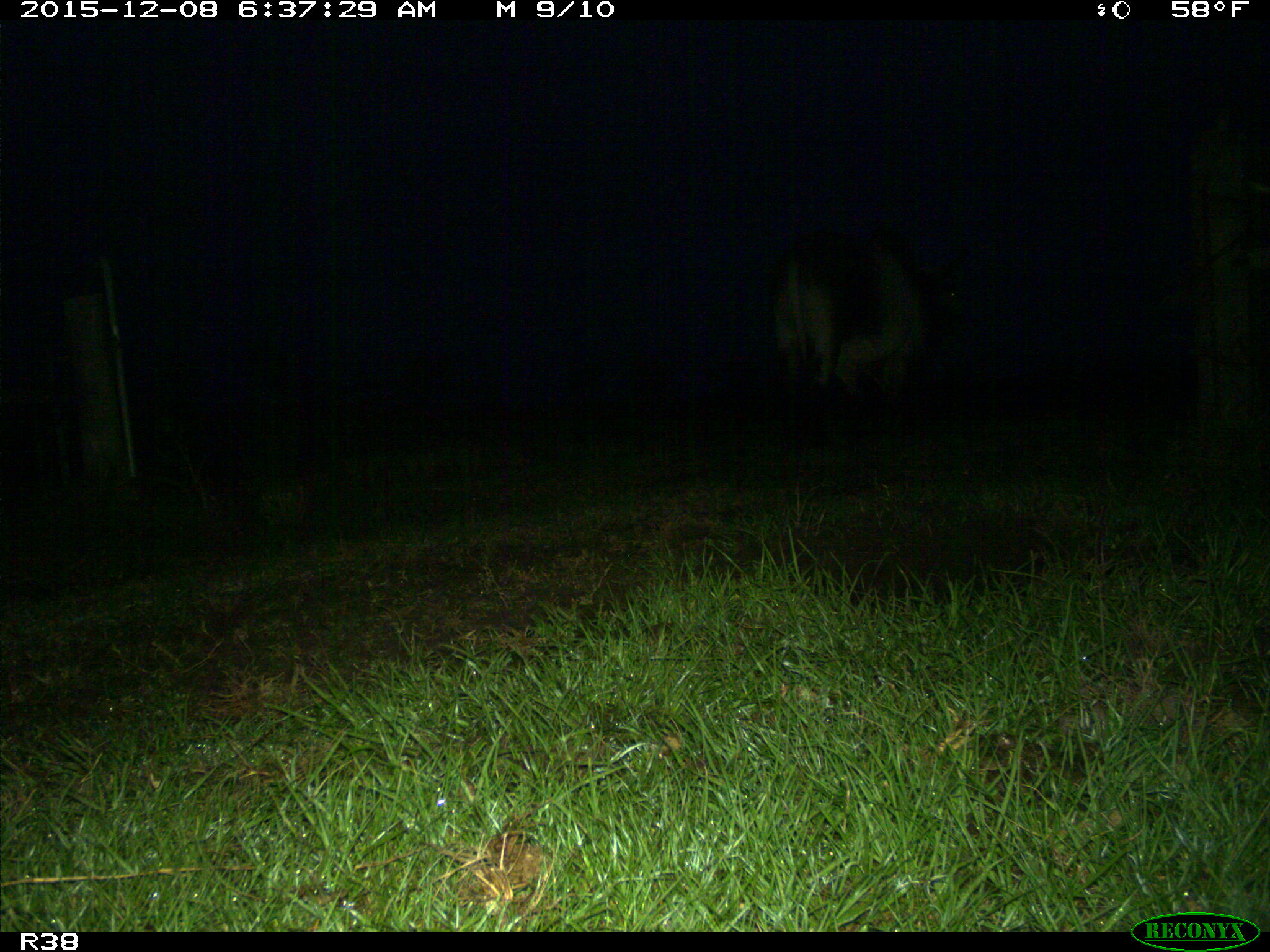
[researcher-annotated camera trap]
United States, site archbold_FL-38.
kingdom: Animalia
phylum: Chordata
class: Mammalia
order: Artiodactyla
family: Bovidae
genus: Bos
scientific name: Bos taurus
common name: domestic cow